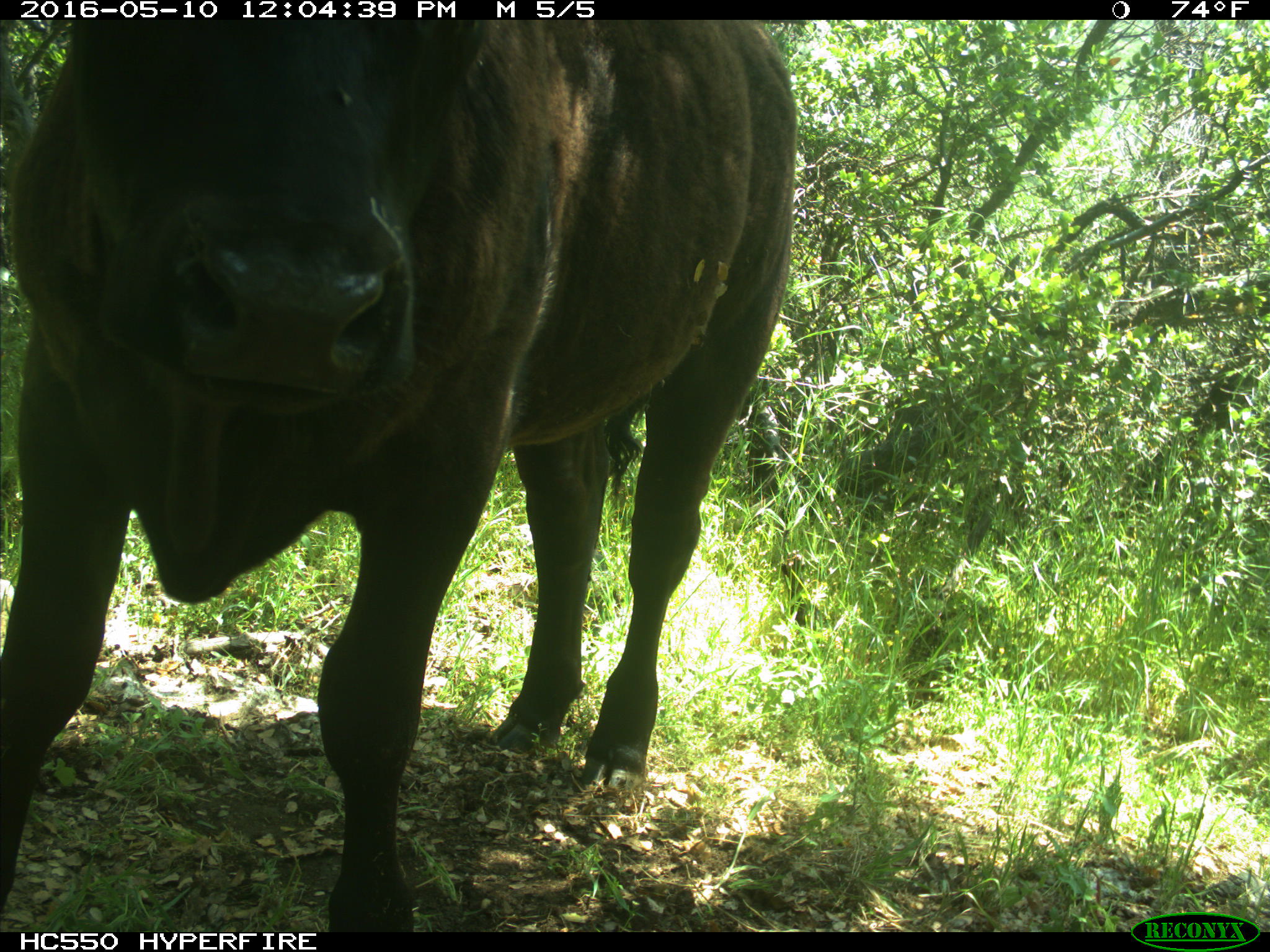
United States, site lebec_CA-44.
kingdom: Animalia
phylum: Chordata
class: Mammalia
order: Artiodactyla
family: Bovidae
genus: Bos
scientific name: Bos taurus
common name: domestic cow